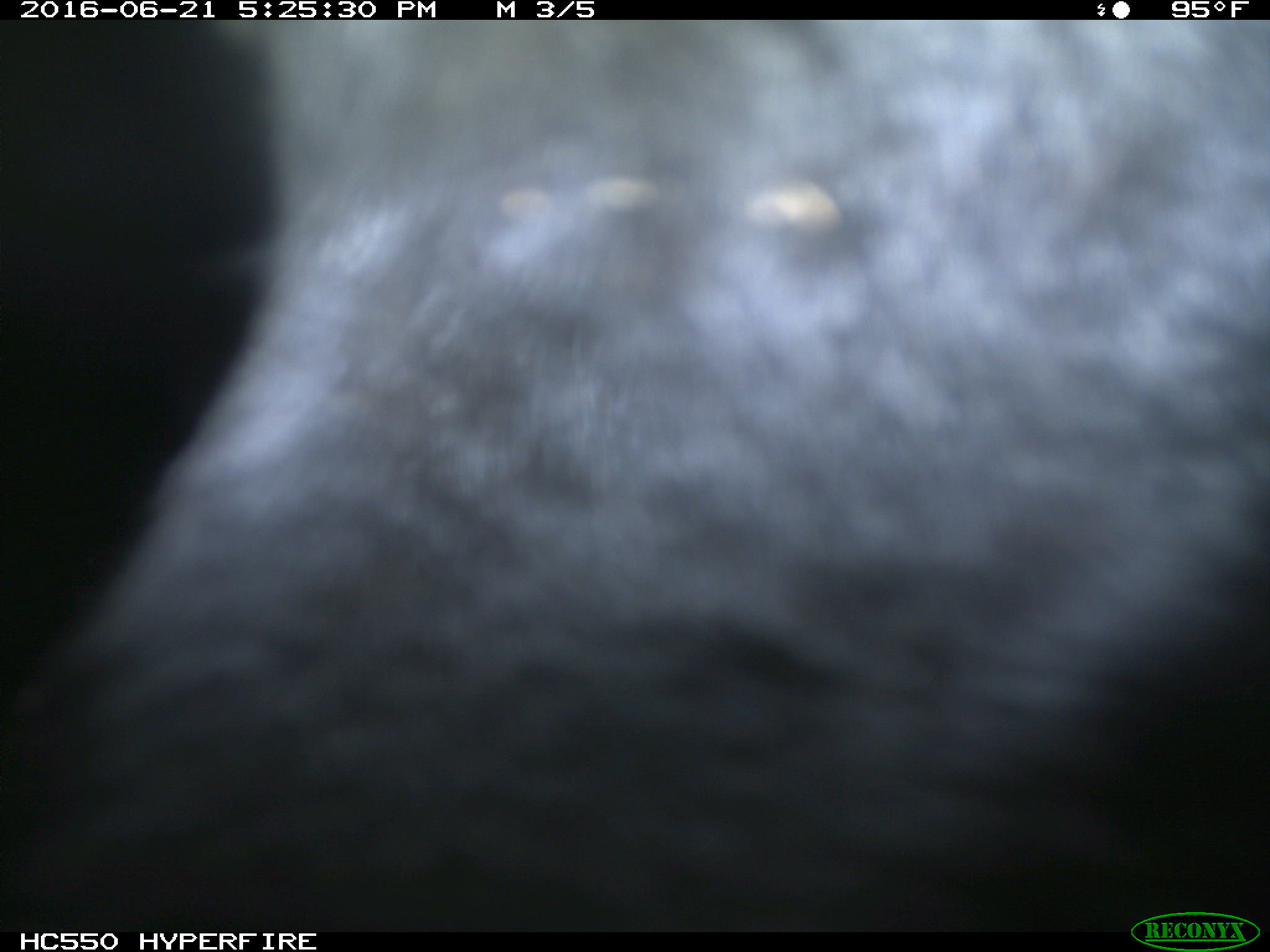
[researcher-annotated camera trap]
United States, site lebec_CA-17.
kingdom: Animalia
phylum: Chordata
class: Mammalia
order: Artiodactyla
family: Bovidae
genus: Bos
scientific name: Bos taurus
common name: domestic cow